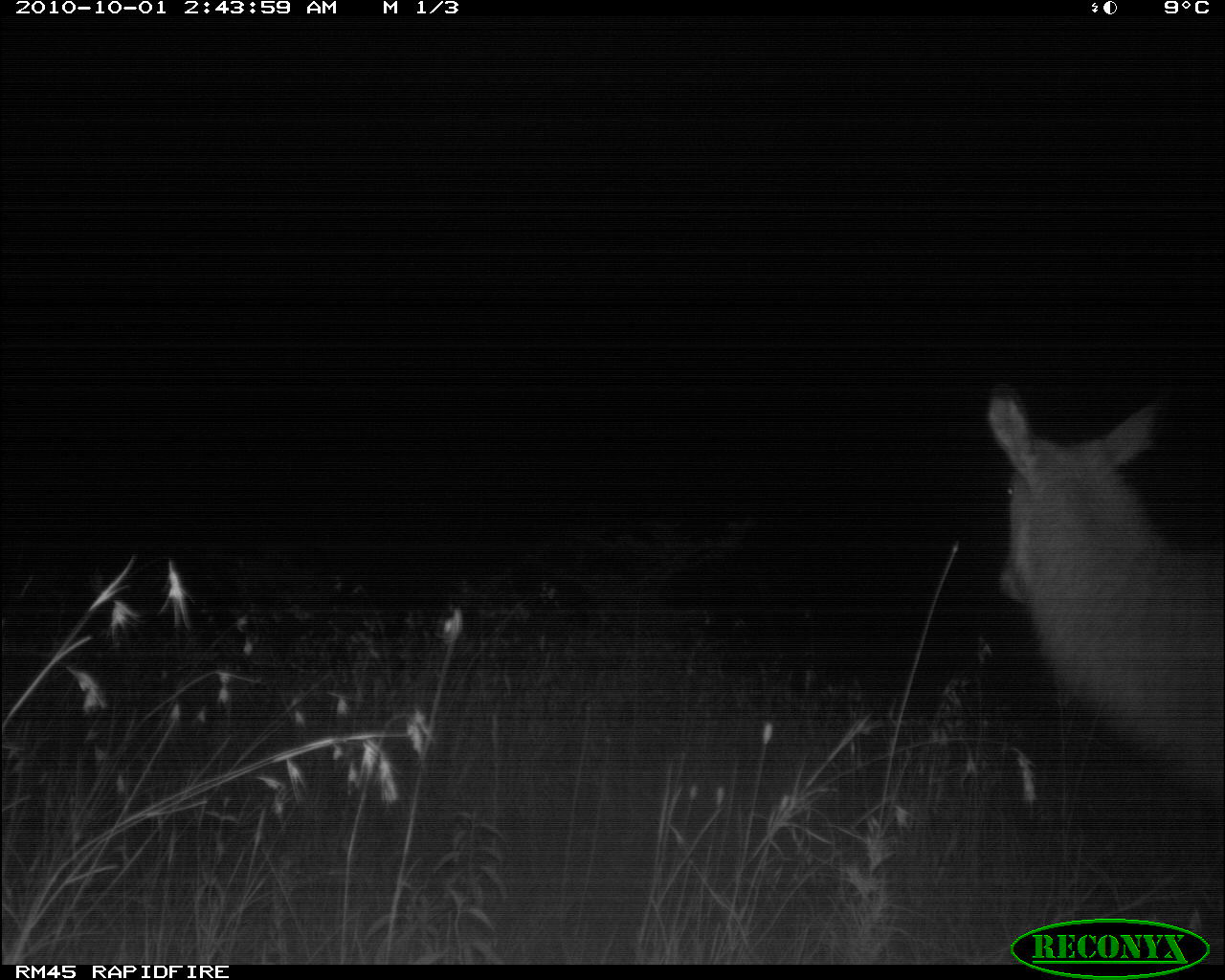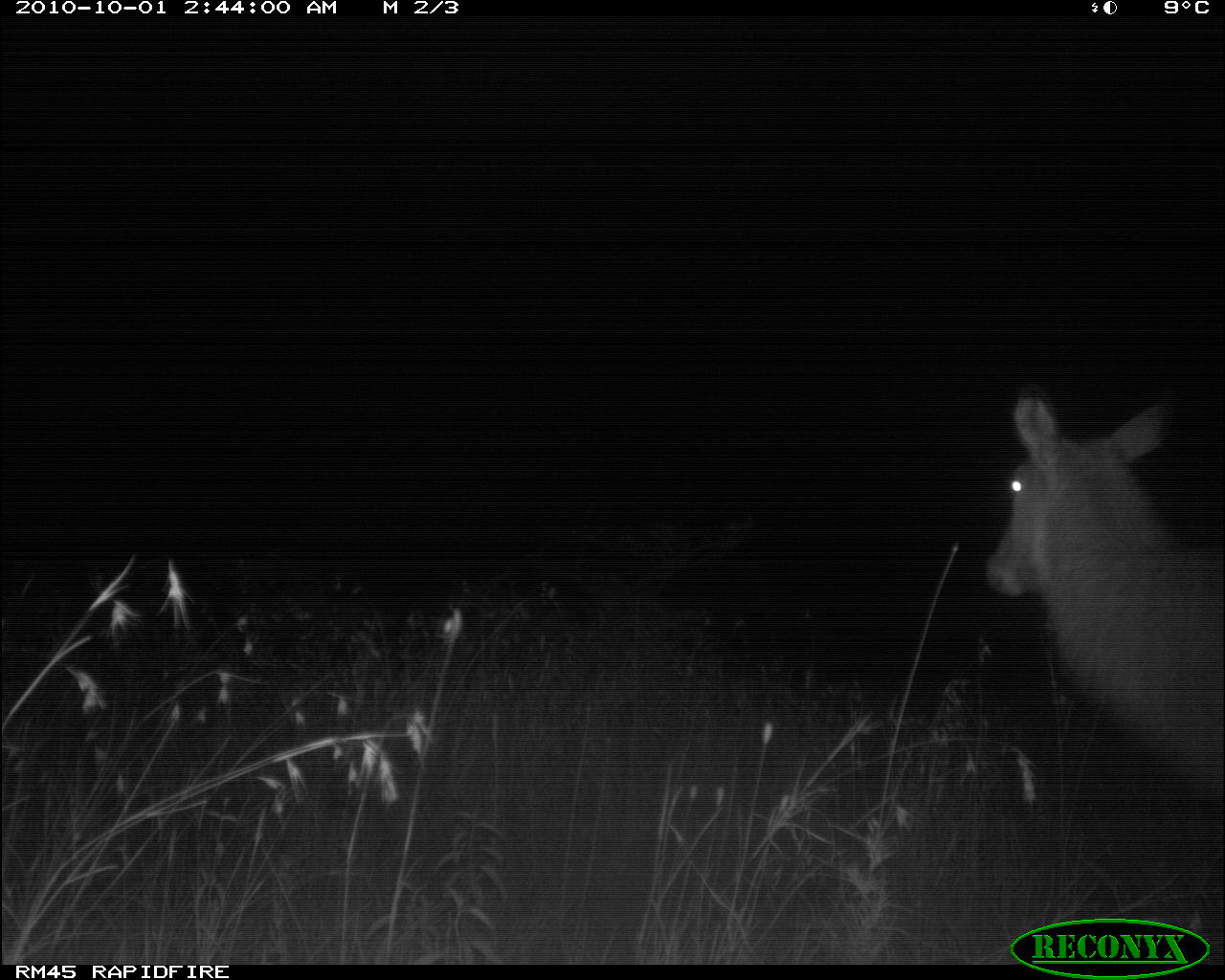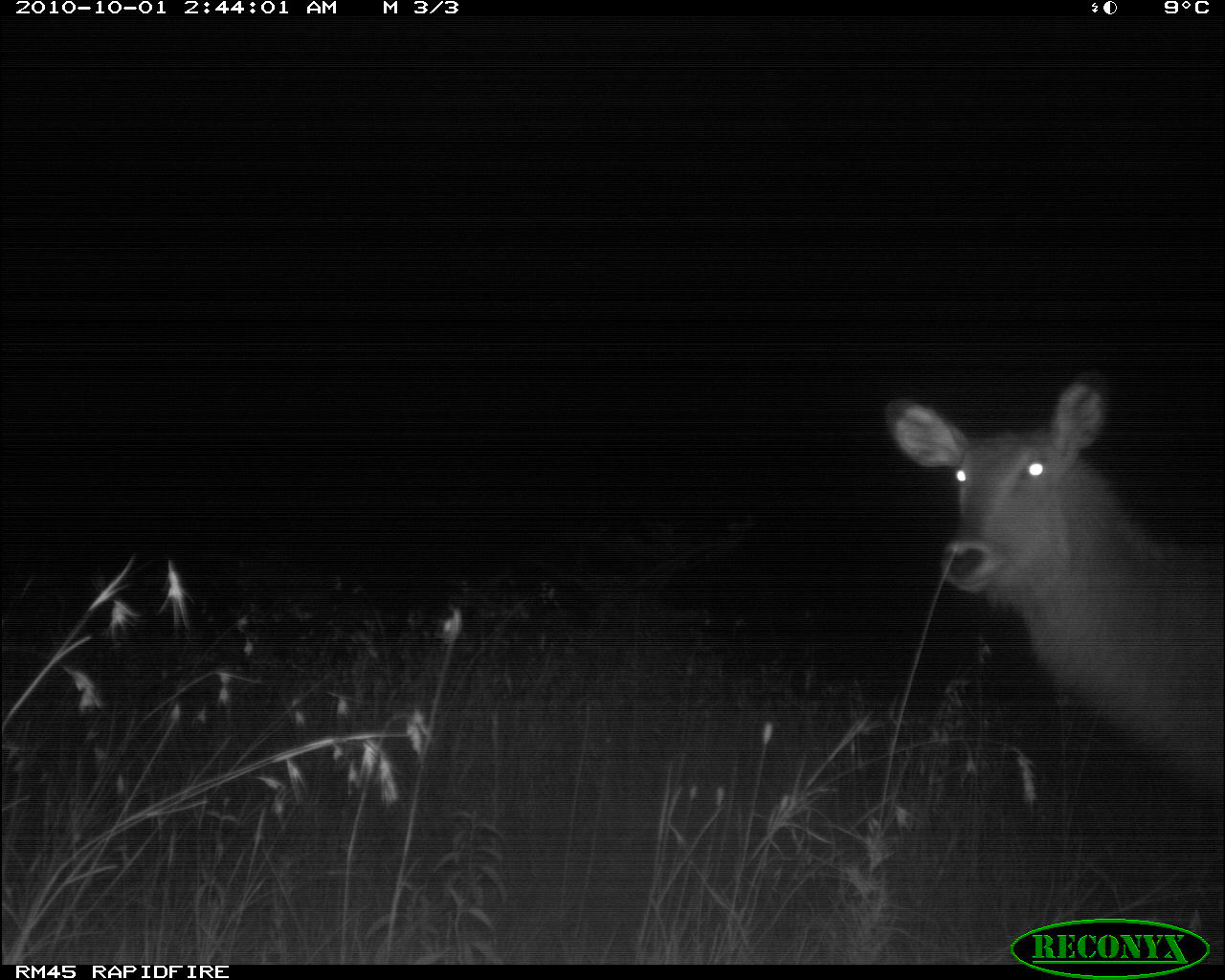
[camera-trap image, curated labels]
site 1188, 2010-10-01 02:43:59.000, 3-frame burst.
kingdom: Animalia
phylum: Chordata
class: Mammalia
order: Artiodactyla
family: Bovidae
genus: Kobus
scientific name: Kobus ellipsiprymnus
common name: waterbuck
Kobus ellipsiprymnus (waterbuck), count 1.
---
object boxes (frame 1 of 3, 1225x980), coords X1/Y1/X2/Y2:
kobus ellipsiprymnus: 984/377/1224/806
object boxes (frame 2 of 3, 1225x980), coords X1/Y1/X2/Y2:
kobus ellipsiprymnus: 982/390/1225/800